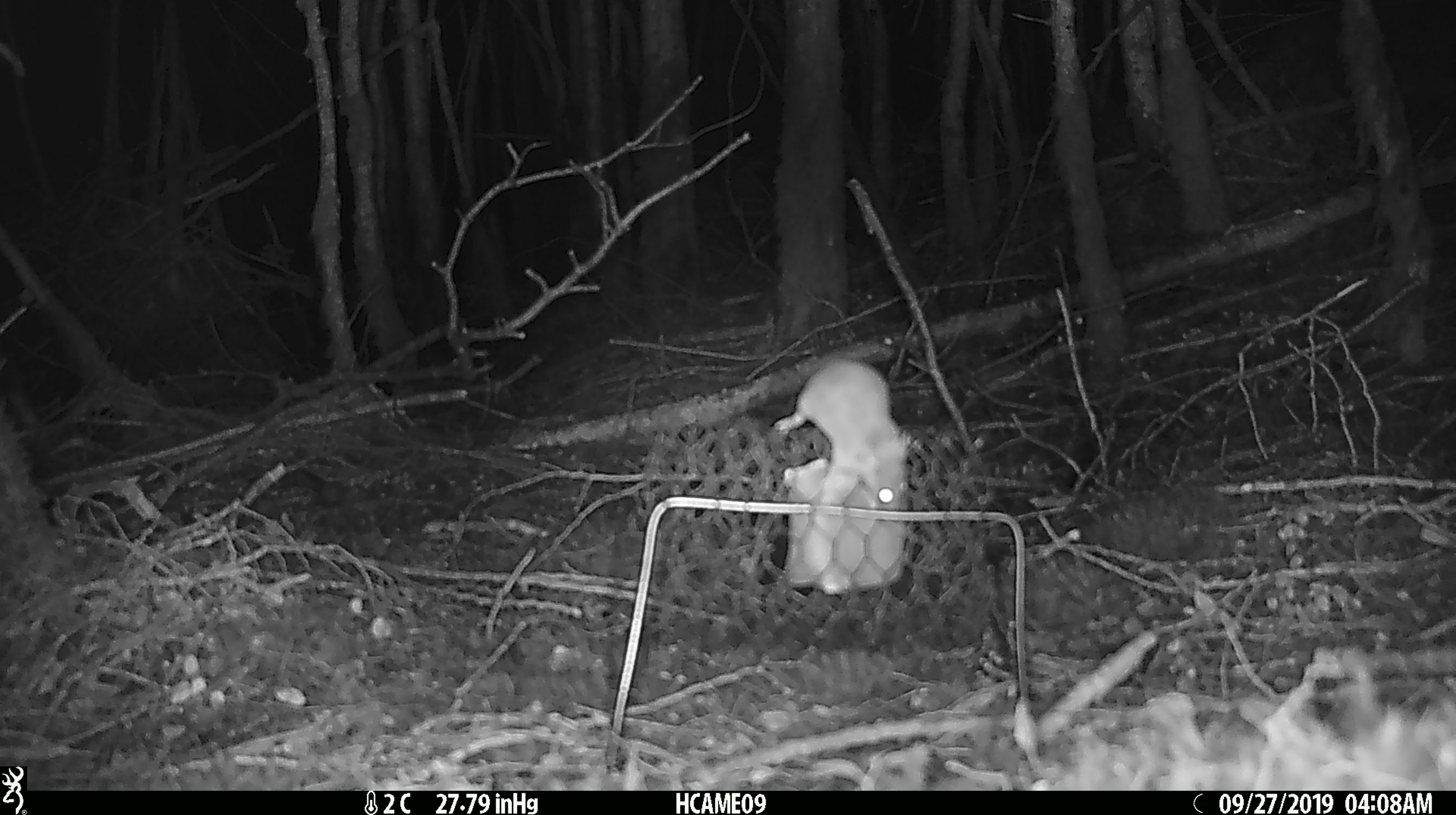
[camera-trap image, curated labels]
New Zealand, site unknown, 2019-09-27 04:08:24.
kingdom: Animalia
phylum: Chordata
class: Mammalia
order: Rodentia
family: Muridae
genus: Mus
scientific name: Mus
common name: mouse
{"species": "mouse (Mus)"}